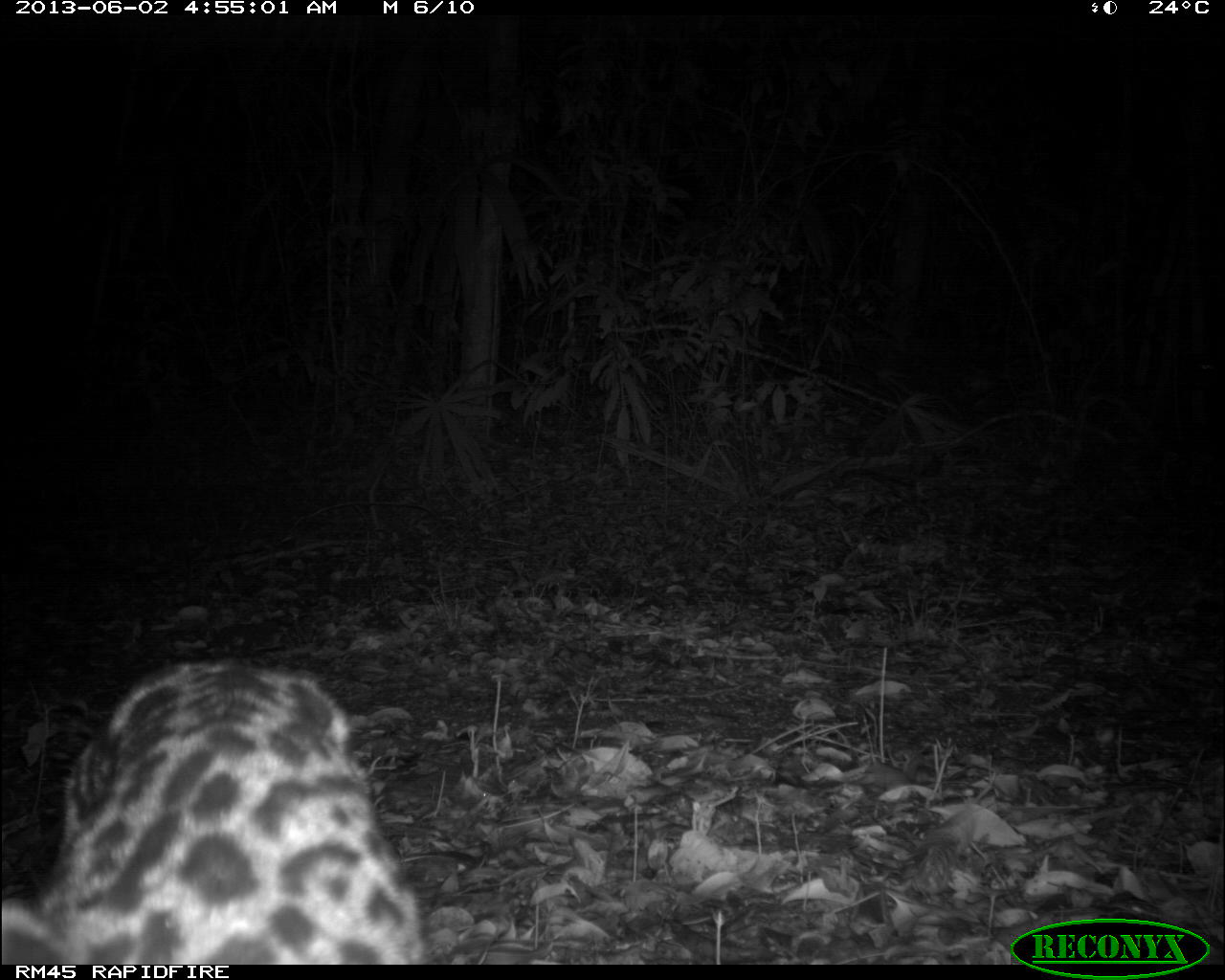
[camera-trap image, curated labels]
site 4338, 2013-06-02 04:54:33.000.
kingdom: Animalia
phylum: Chordata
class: Mammalia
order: Carnivora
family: Felidae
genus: Leopardus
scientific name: Leopardus pardalis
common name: ocelot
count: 1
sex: female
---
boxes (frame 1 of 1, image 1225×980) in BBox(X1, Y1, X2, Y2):
leopardus pardalis: BBox(0, 660, 423, 965)